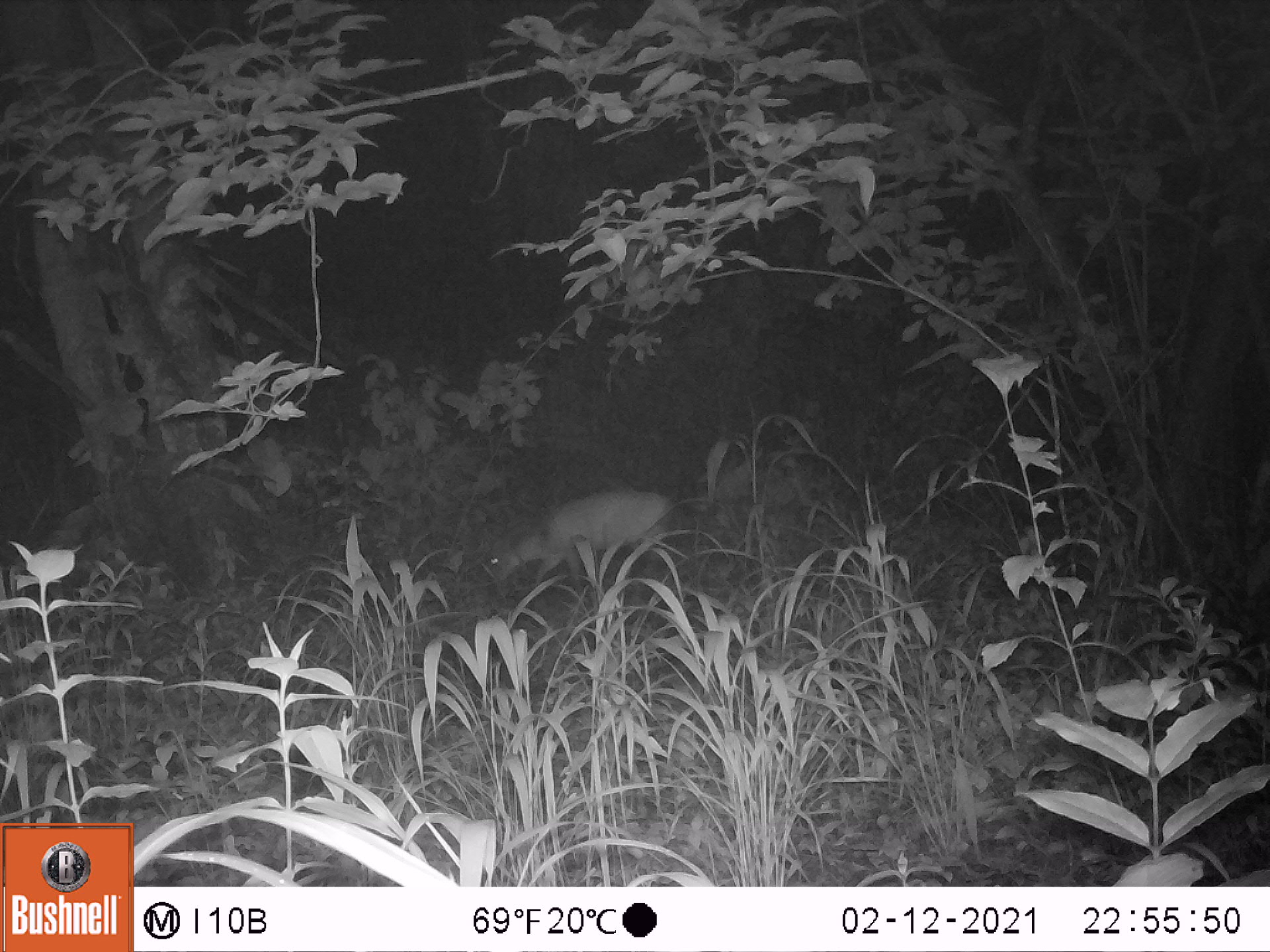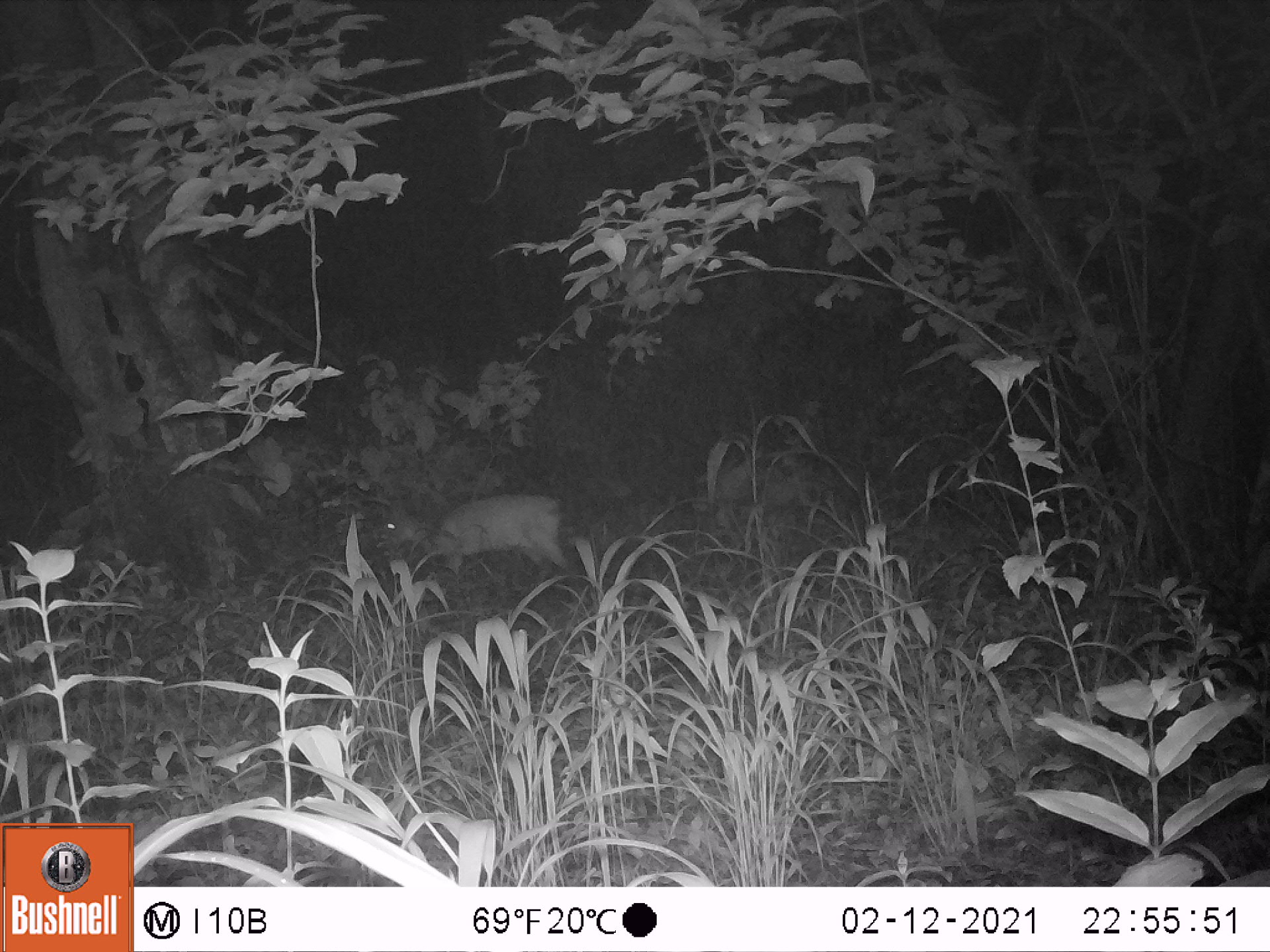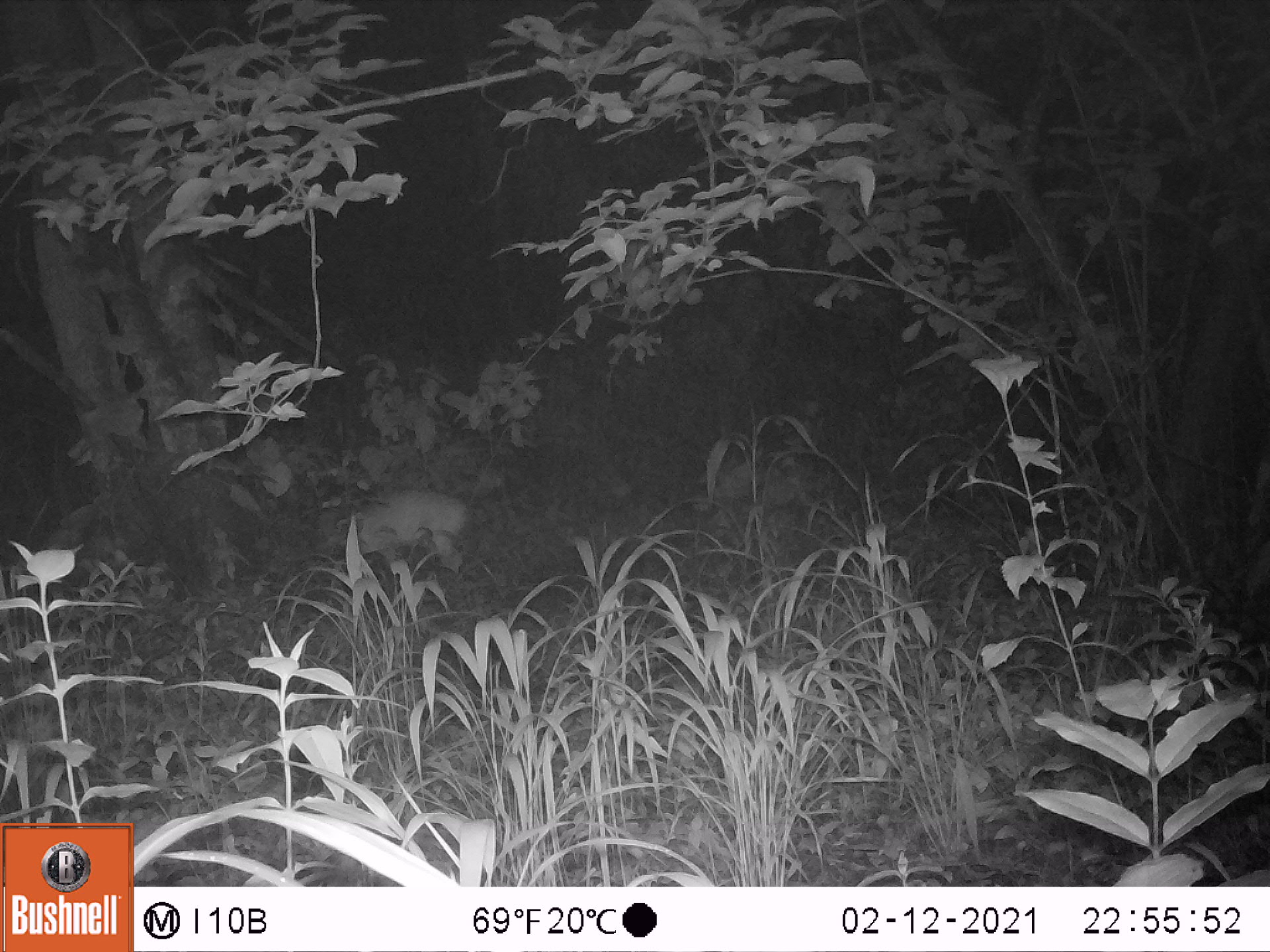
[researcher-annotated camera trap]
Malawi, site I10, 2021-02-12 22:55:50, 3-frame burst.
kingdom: Animalia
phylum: Chordata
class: Mammalia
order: Artiodactyla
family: Bovidae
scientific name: Antilopinae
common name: small antelope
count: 1